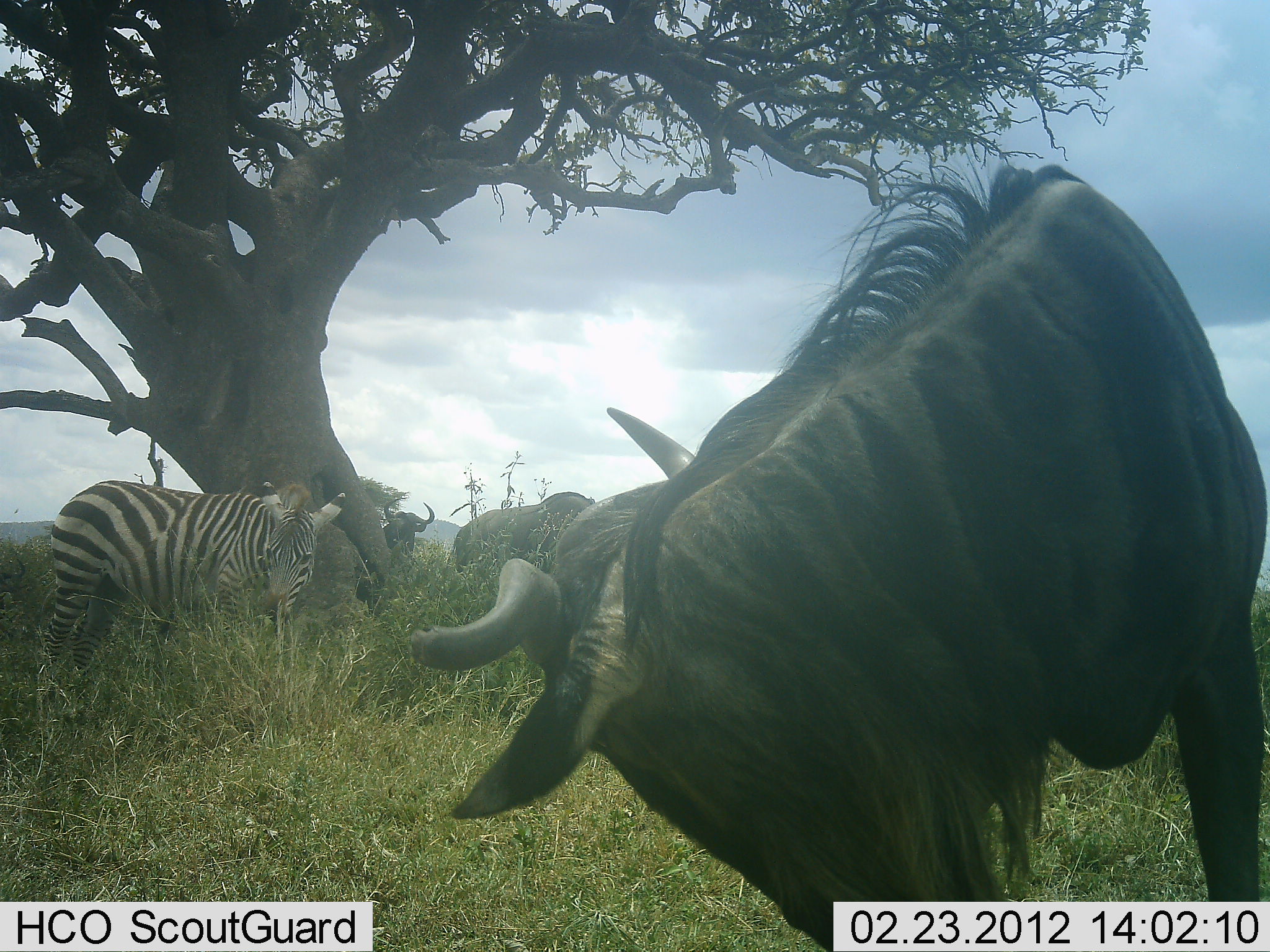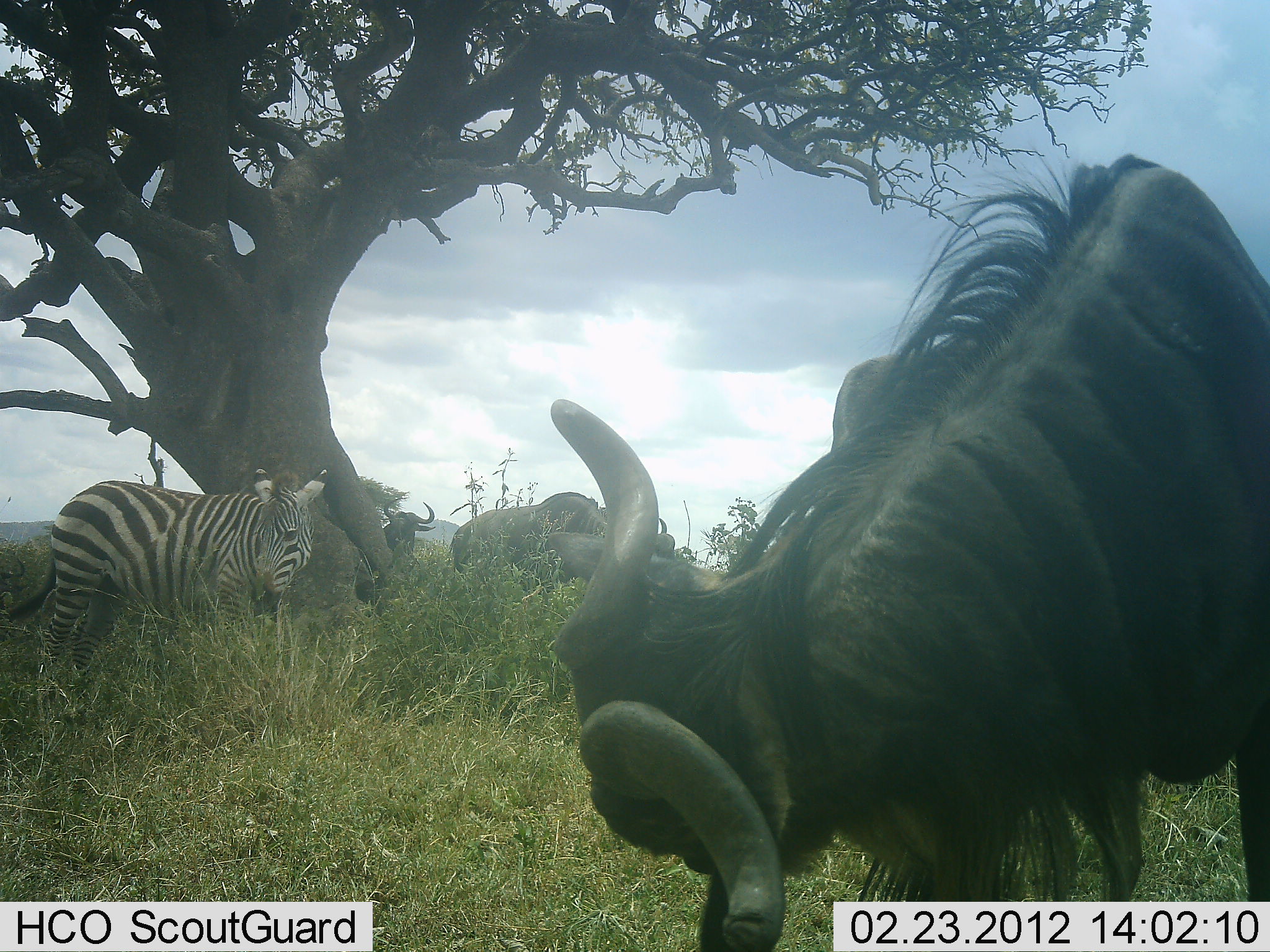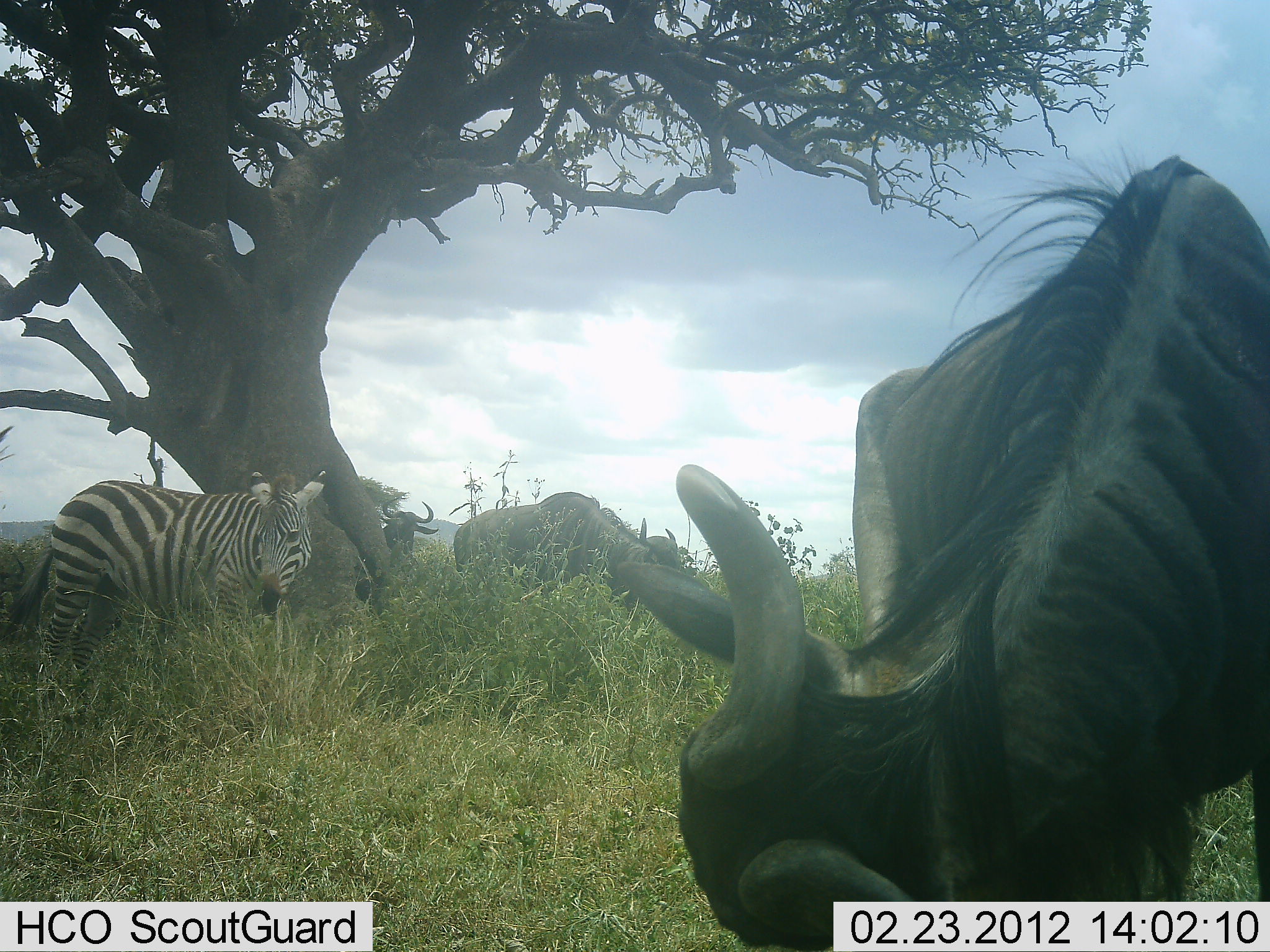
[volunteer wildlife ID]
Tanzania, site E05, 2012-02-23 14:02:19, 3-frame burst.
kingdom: Animalia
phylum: Chordata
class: Mammalia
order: Artiodactyla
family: Bovidae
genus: Connochaetes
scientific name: Connochaetes taurinus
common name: blue wildebeest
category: wildebeest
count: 3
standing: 72%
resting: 6%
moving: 17%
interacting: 0%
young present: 0%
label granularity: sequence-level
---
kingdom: Animalia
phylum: Chordata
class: Mammalia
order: Perissodactyla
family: Equidae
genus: Equus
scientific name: Equus quagga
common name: plains zebra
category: zebra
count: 1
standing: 94%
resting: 0%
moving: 0%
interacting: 0%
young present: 6%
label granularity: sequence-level